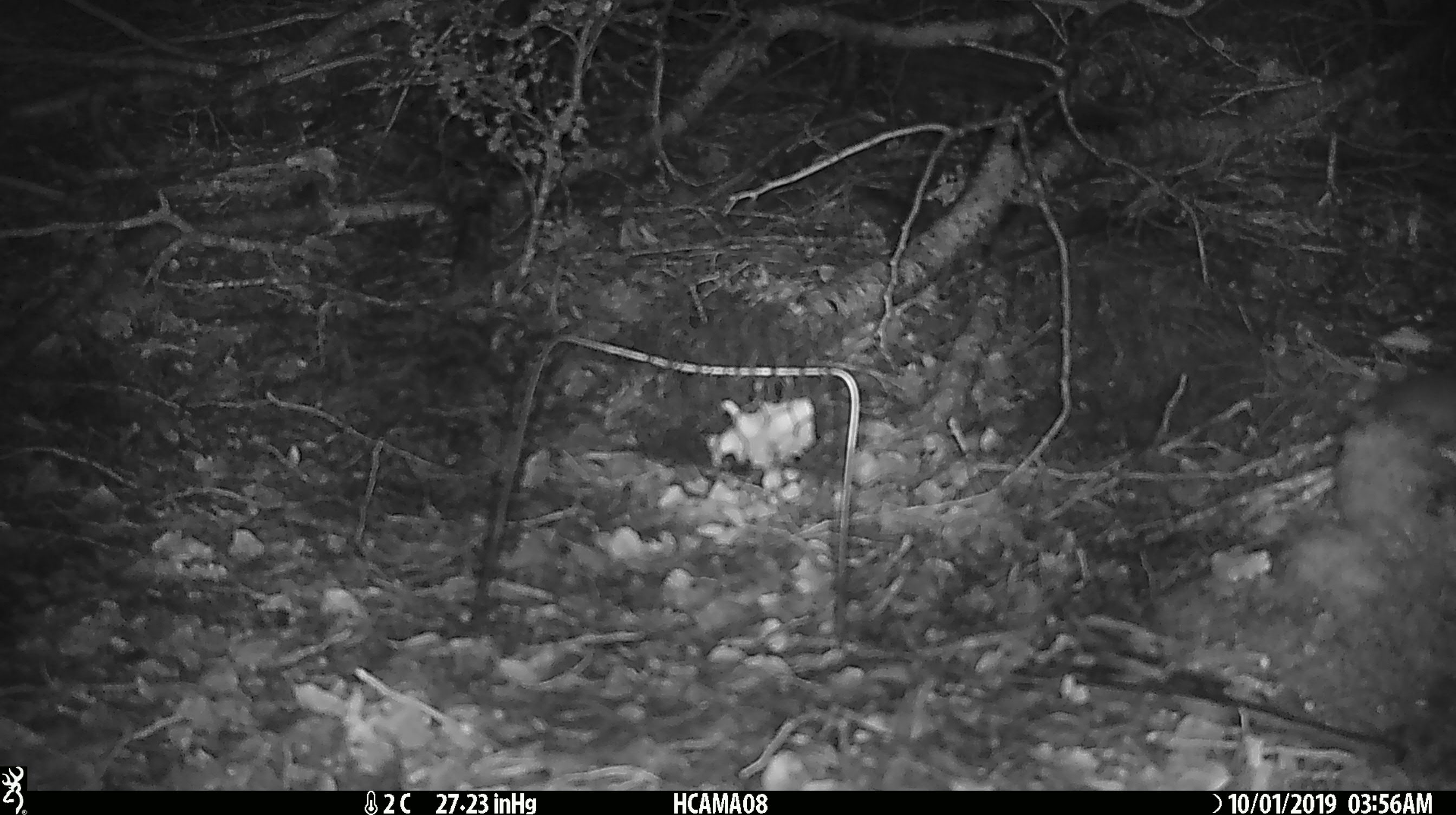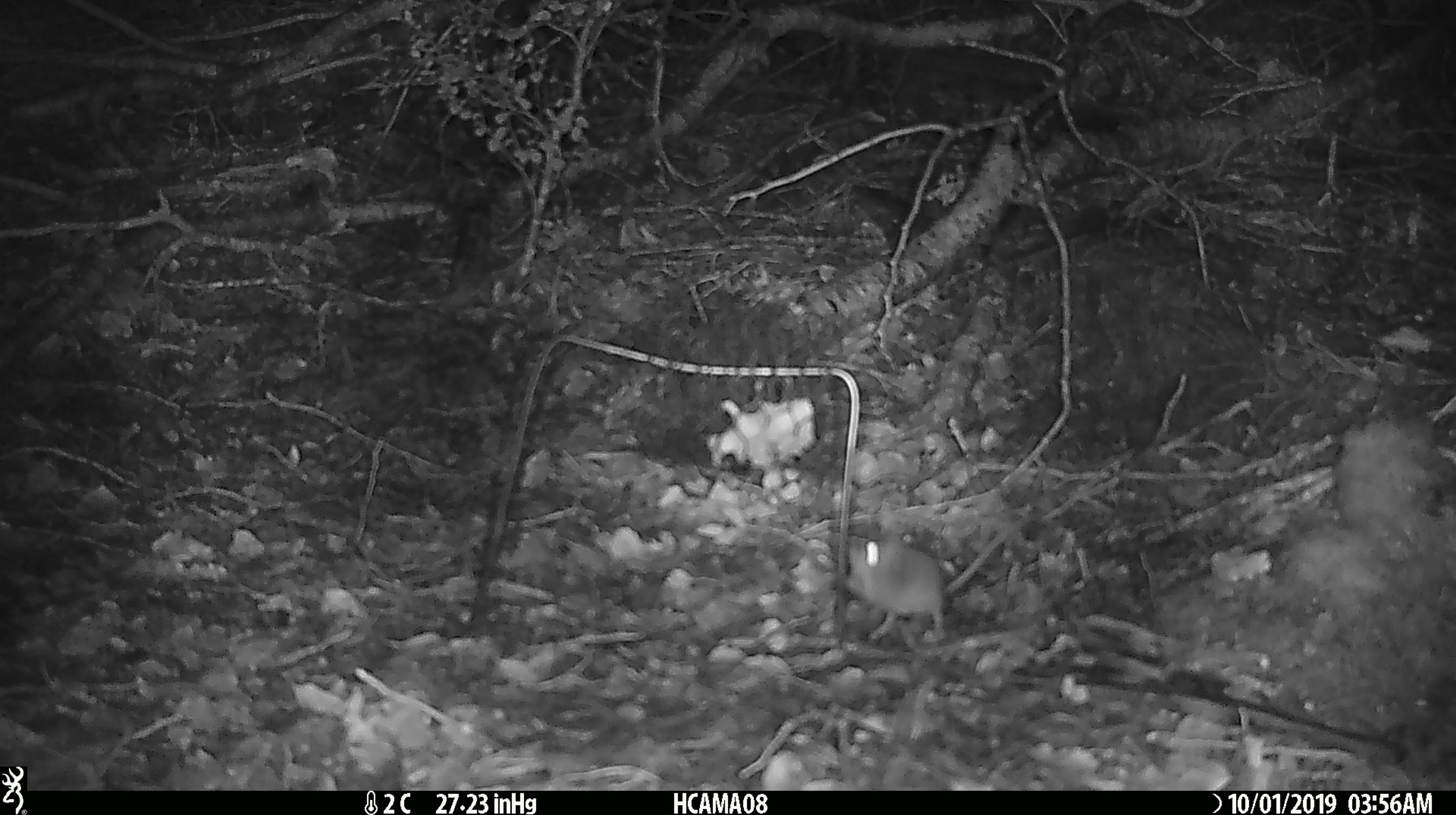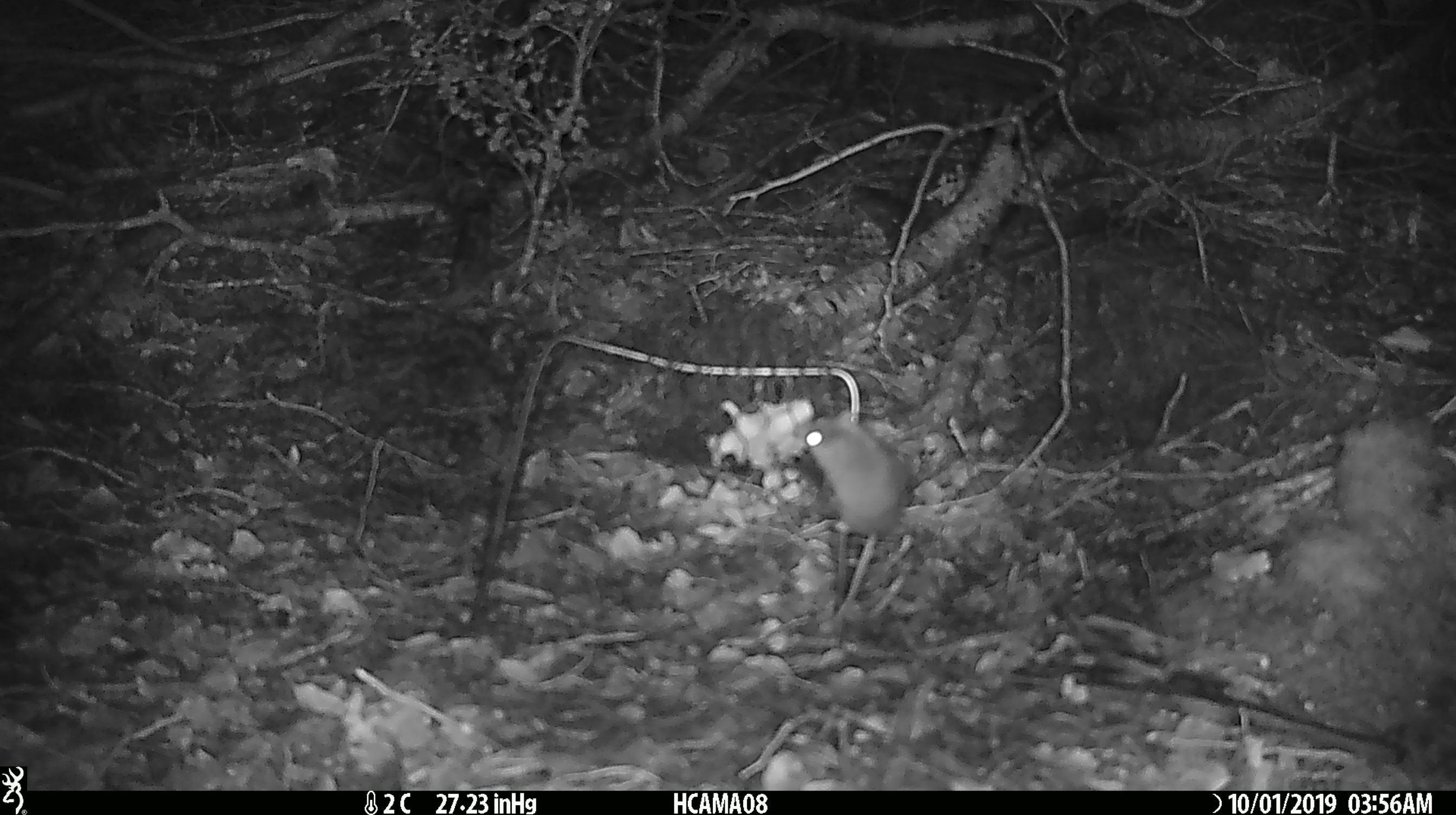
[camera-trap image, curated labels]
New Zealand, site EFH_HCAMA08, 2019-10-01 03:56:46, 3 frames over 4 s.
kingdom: Animalia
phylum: Chordata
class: Mammalia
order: Rodentia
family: Muridae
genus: Mus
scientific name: Mus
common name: mouse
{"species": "mouse (Mus)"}